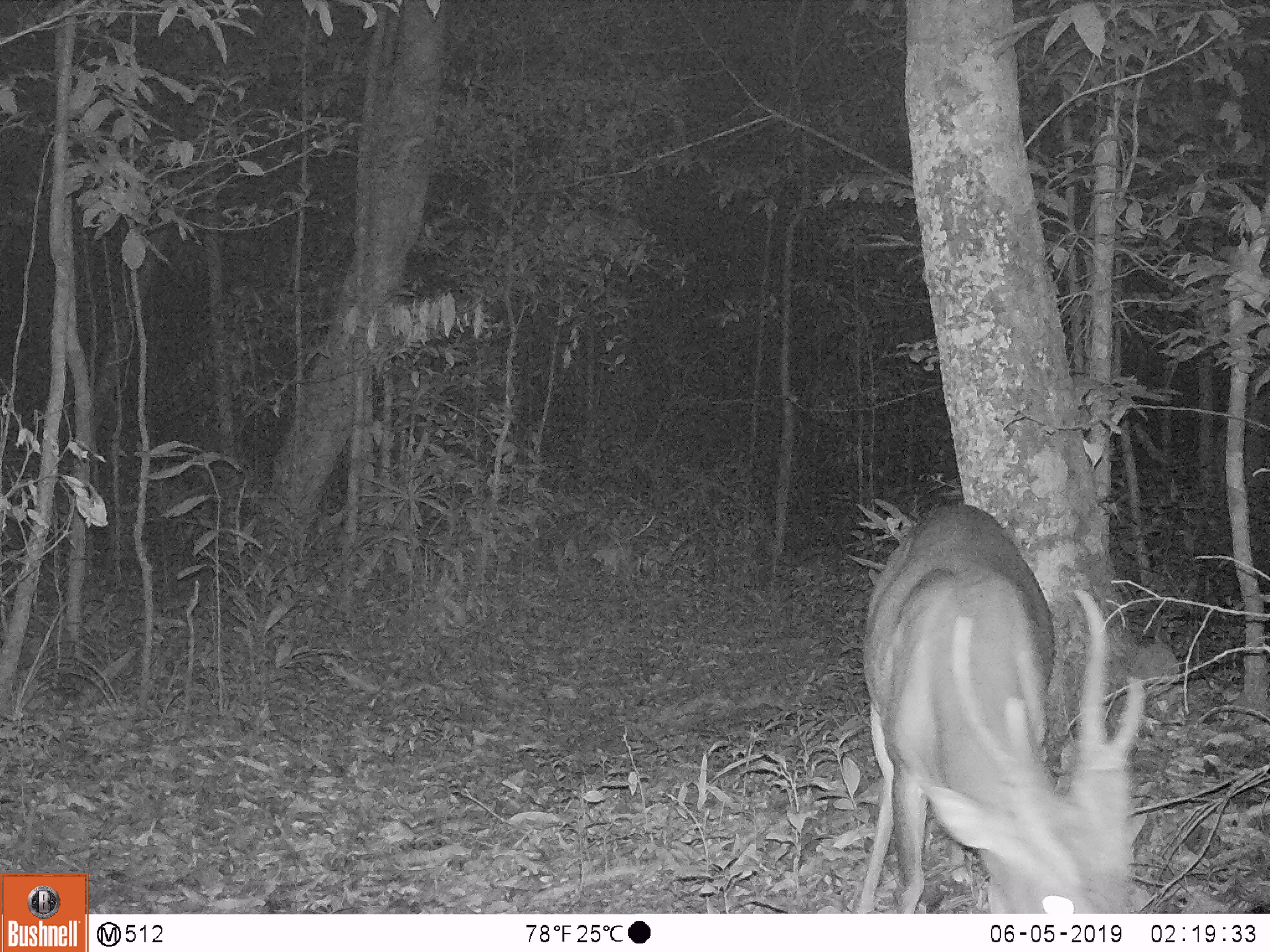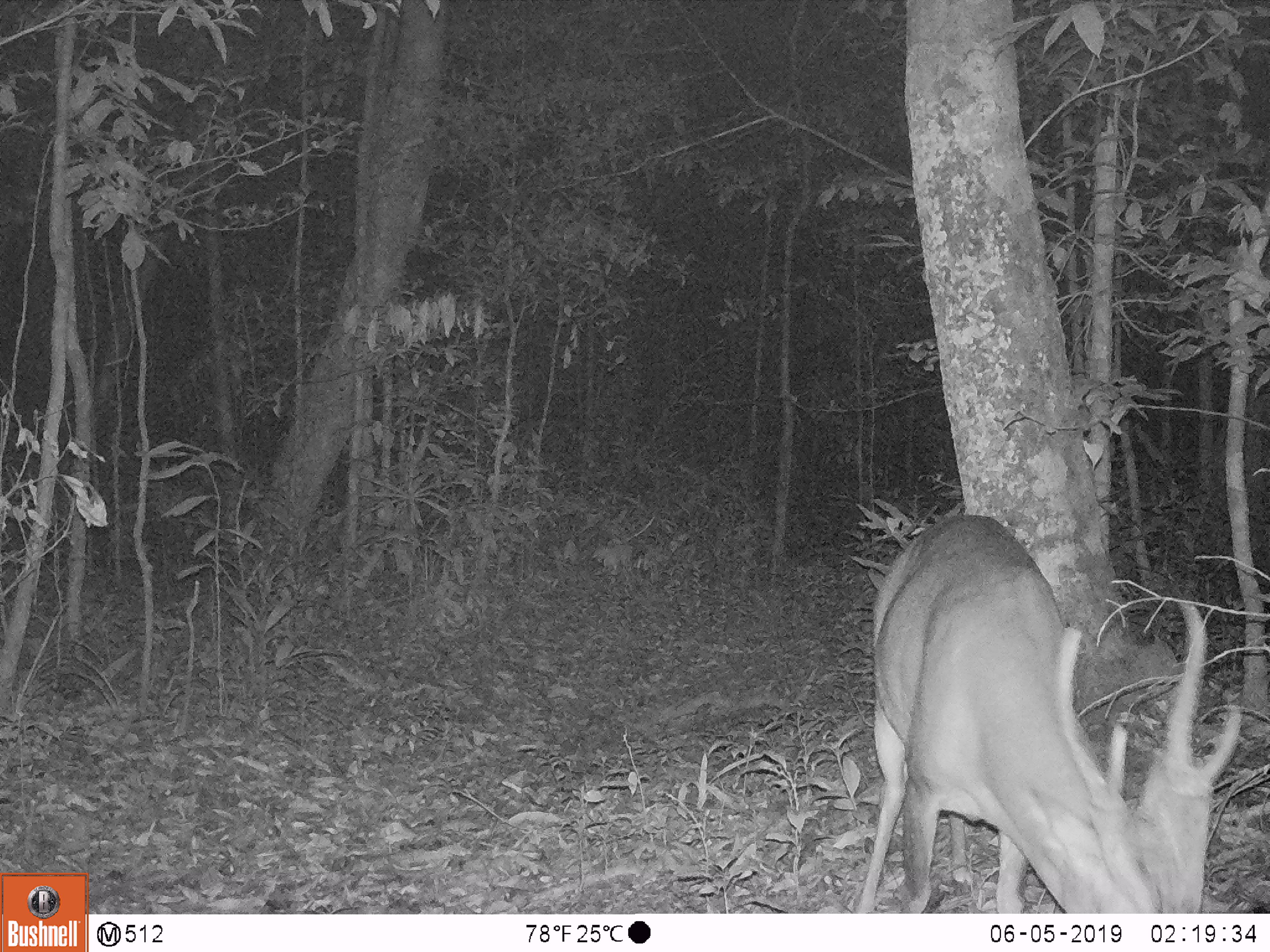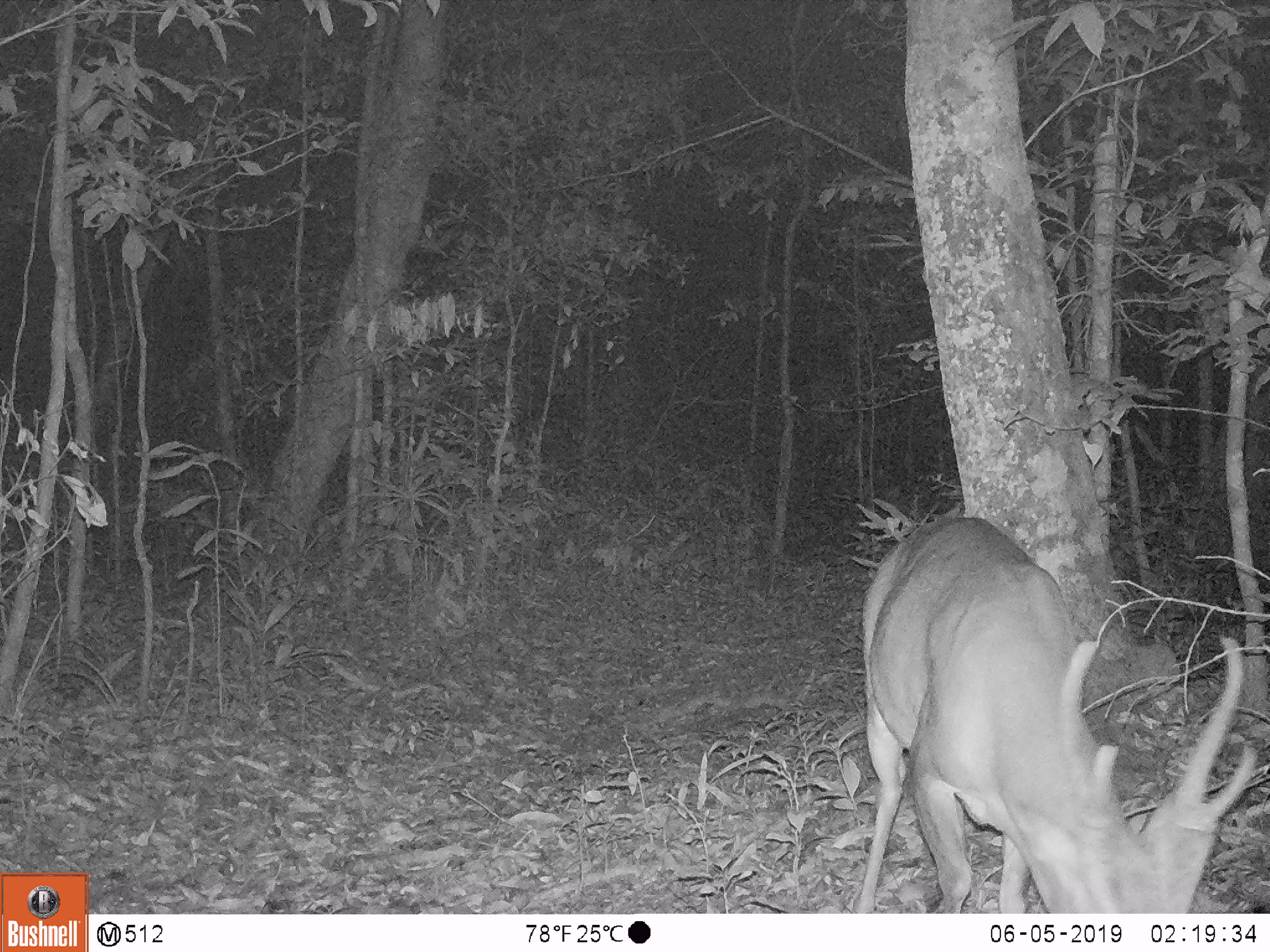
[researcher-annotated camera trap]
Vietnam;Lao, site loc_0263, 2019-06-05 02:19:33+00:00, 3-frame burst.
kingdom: Animalia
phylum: Chordata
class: Mammalia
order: Artiodactyla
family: Cervidae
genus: Muntiacus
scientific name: Muntiacus vuquangensis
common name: large-antlered muntjac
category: large antlered muntjac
Large antlered muntjac (large-antlered muntjac) (Muntiacus vuquangensis). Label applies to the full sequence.